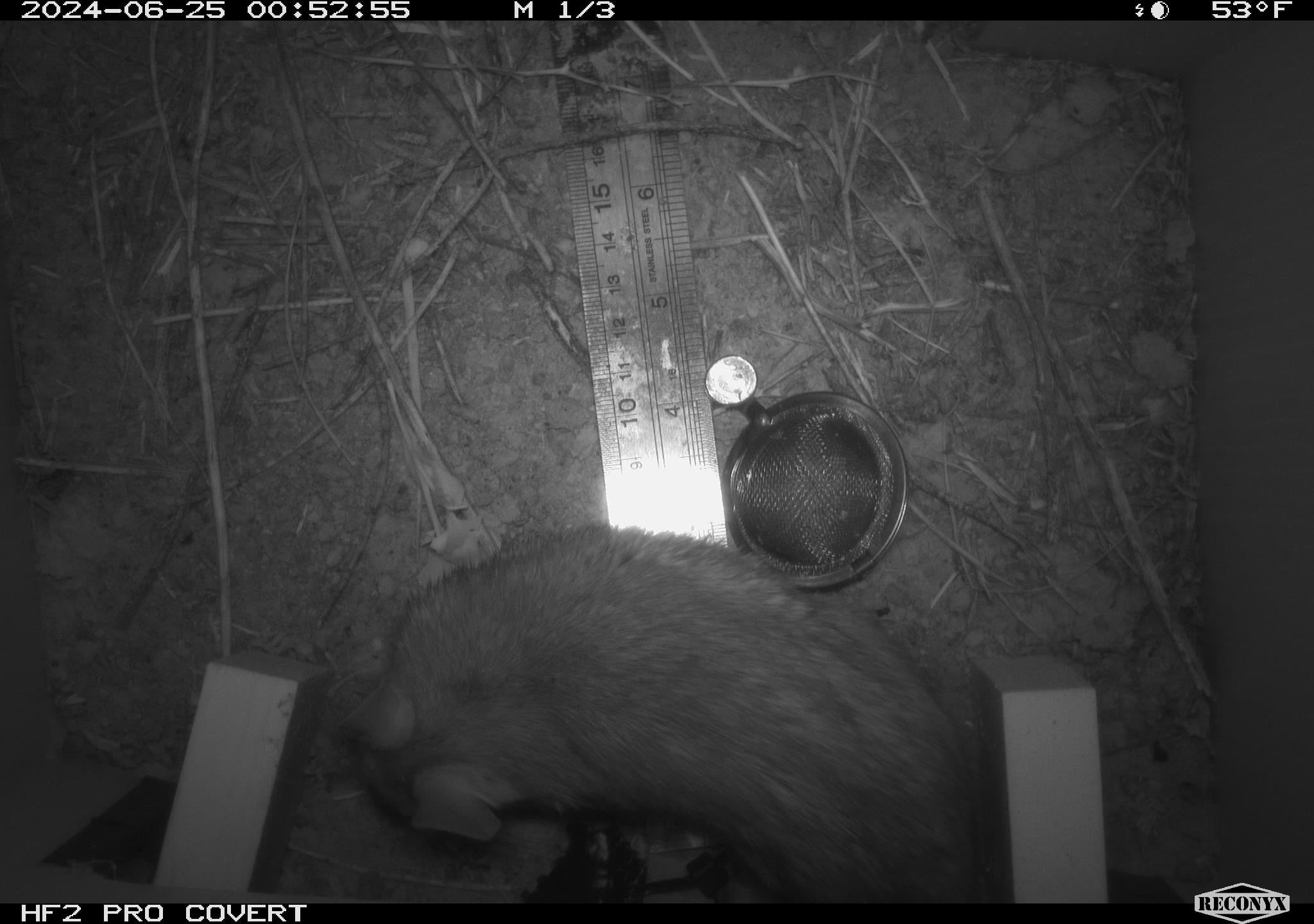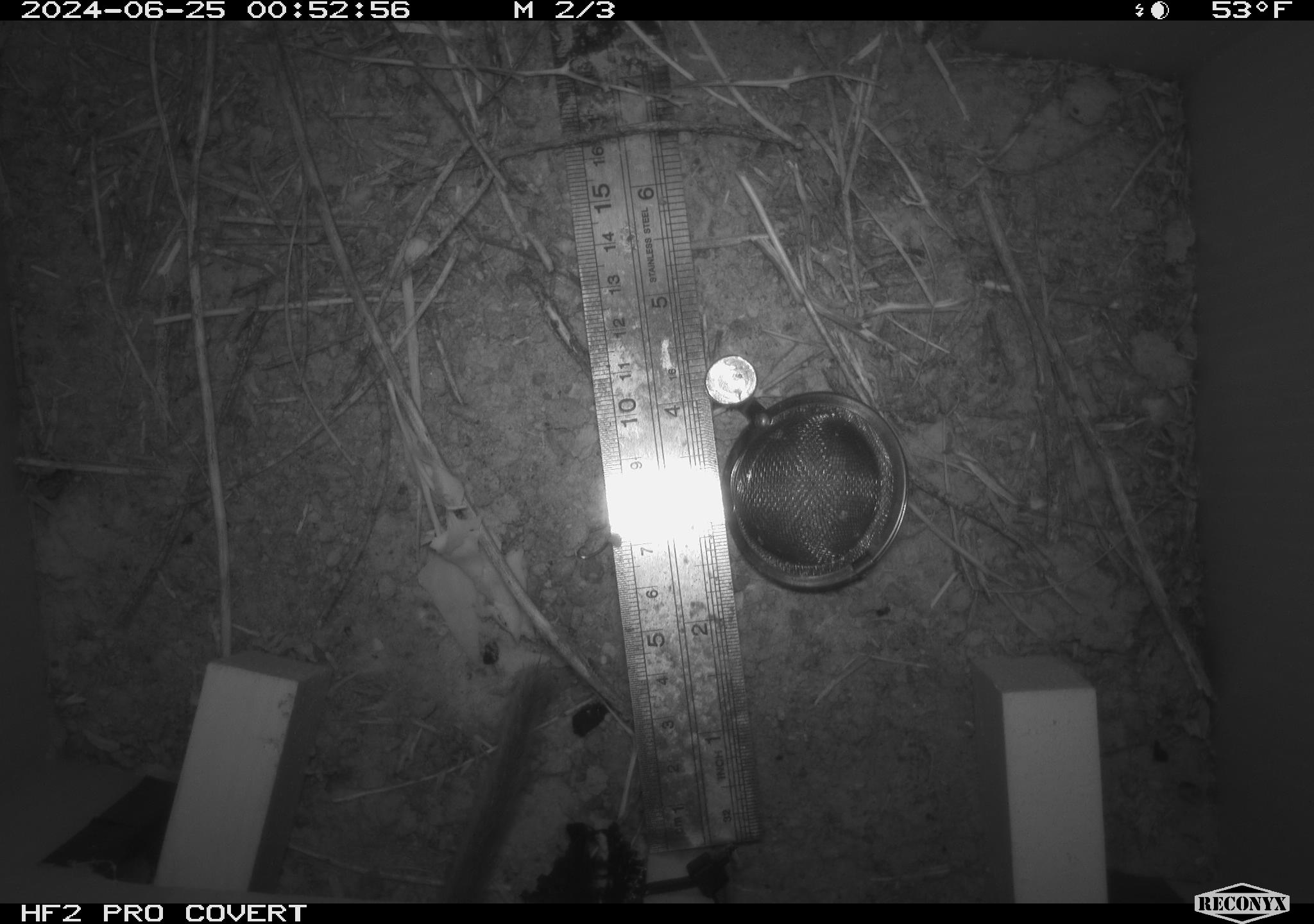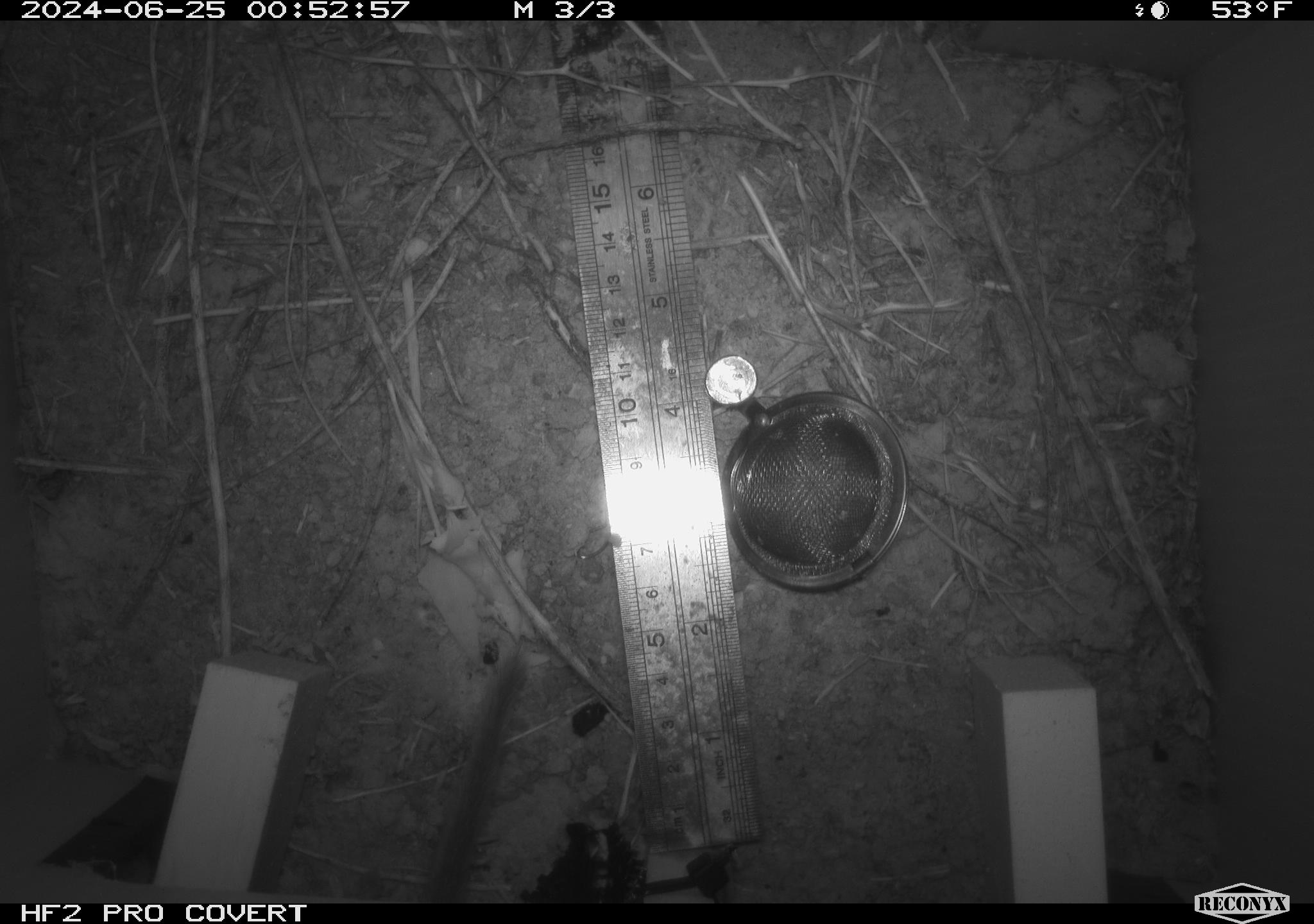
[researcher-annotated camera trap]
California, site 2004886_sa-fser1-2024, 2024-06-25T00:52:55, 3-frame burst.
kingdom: Animalia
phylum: Chordata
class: Mammalia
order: Rodentia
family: Cricetidae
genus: Neotoma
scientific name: Neotoma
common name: pack rat or woodrat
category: neotoma species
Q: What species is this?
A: Neotoma species (pack rat or woodrat) (Neotoma).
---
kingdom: Animalia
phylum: Chordata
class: Mammalia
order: Rodentia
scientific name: Rodentia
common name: rodent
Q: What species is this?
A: Rodent (Rodentia).